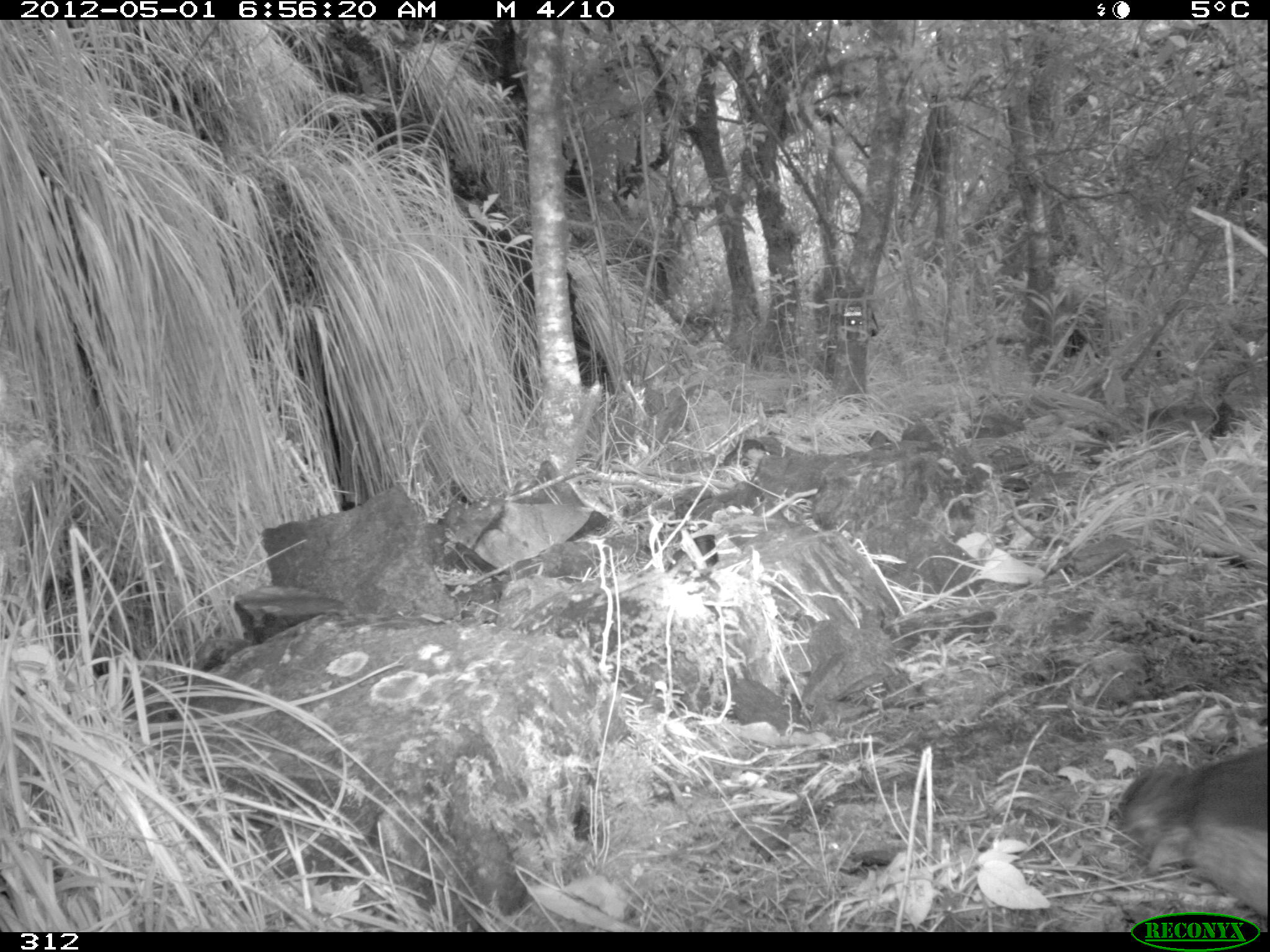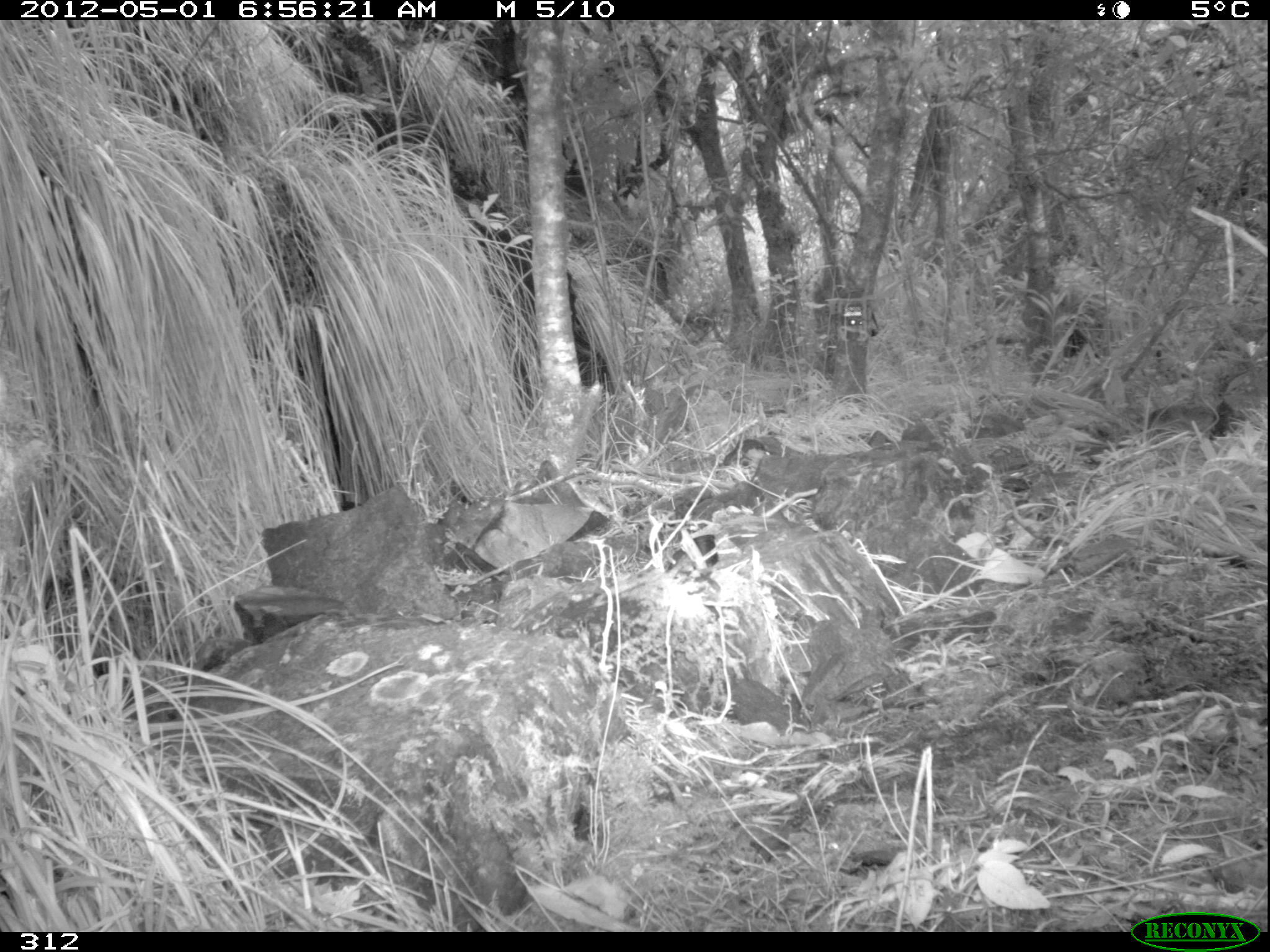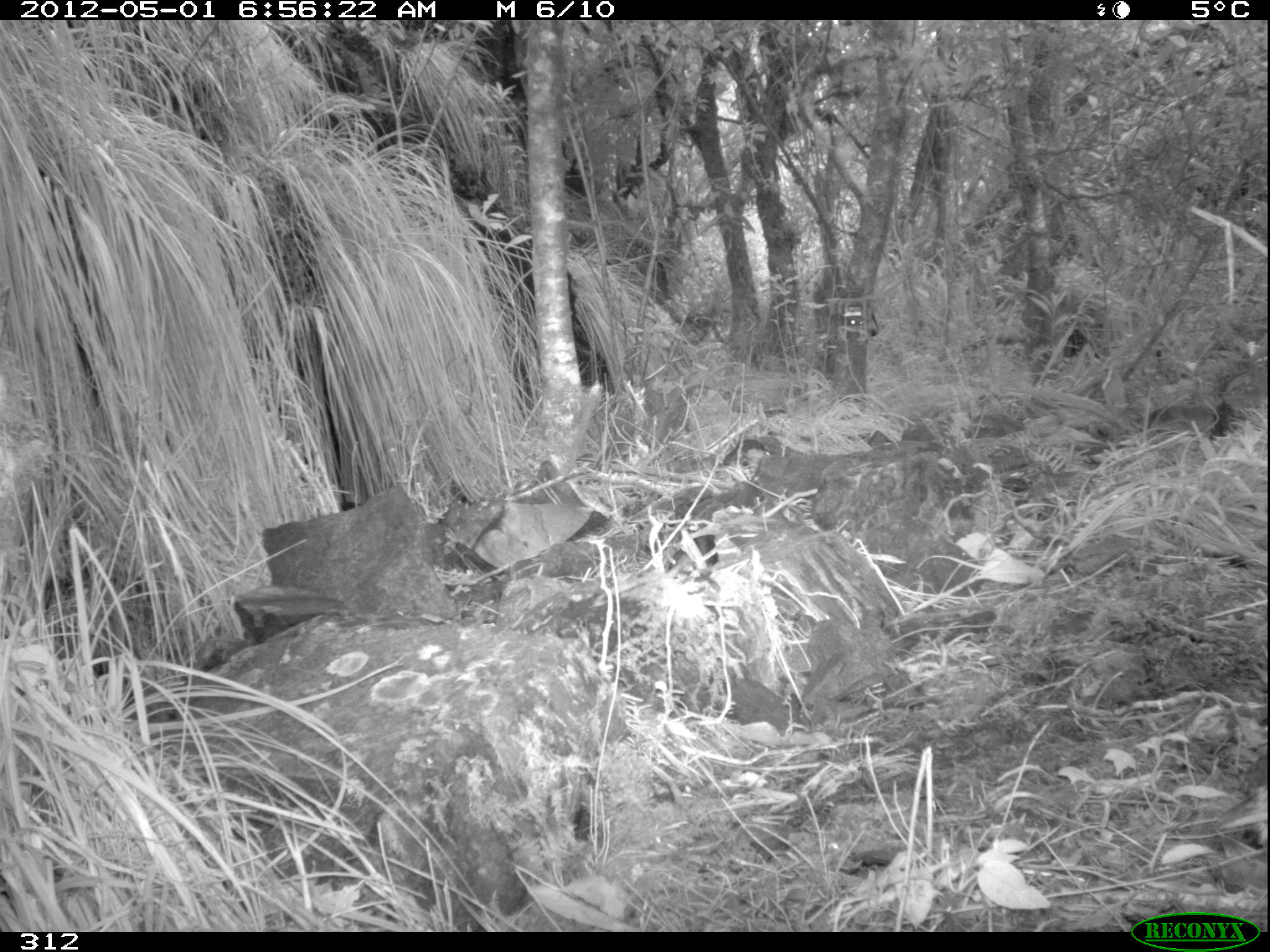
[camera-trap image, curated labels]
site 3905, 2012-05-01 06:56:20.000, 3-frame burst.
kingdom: Animalia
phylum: Chordata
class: Aves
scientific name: Aves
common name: bird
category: unknown bird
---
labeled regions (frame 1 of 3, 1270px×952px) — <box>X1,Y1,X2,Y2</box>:
unknown bird: <box>1105,734,1270,930</box>